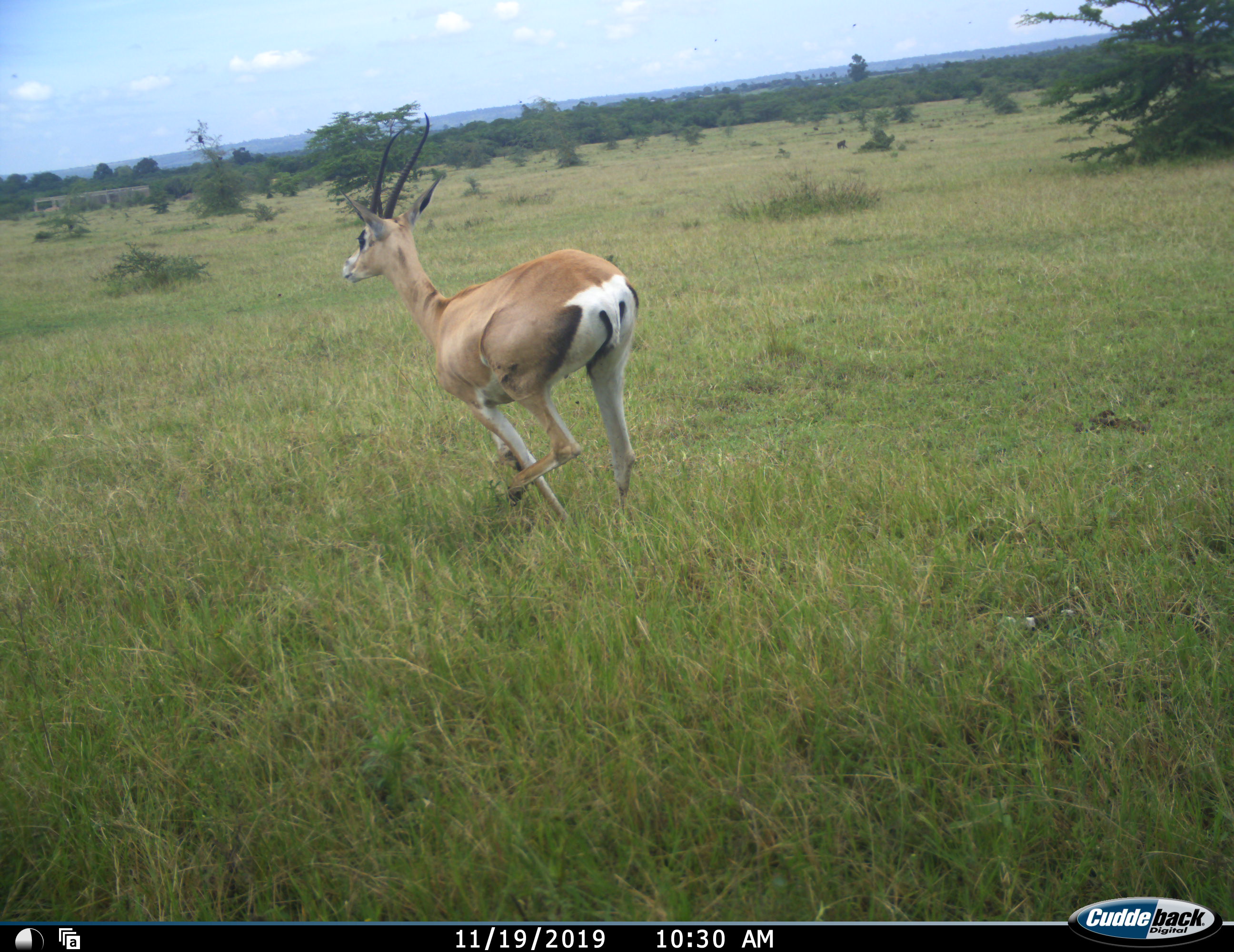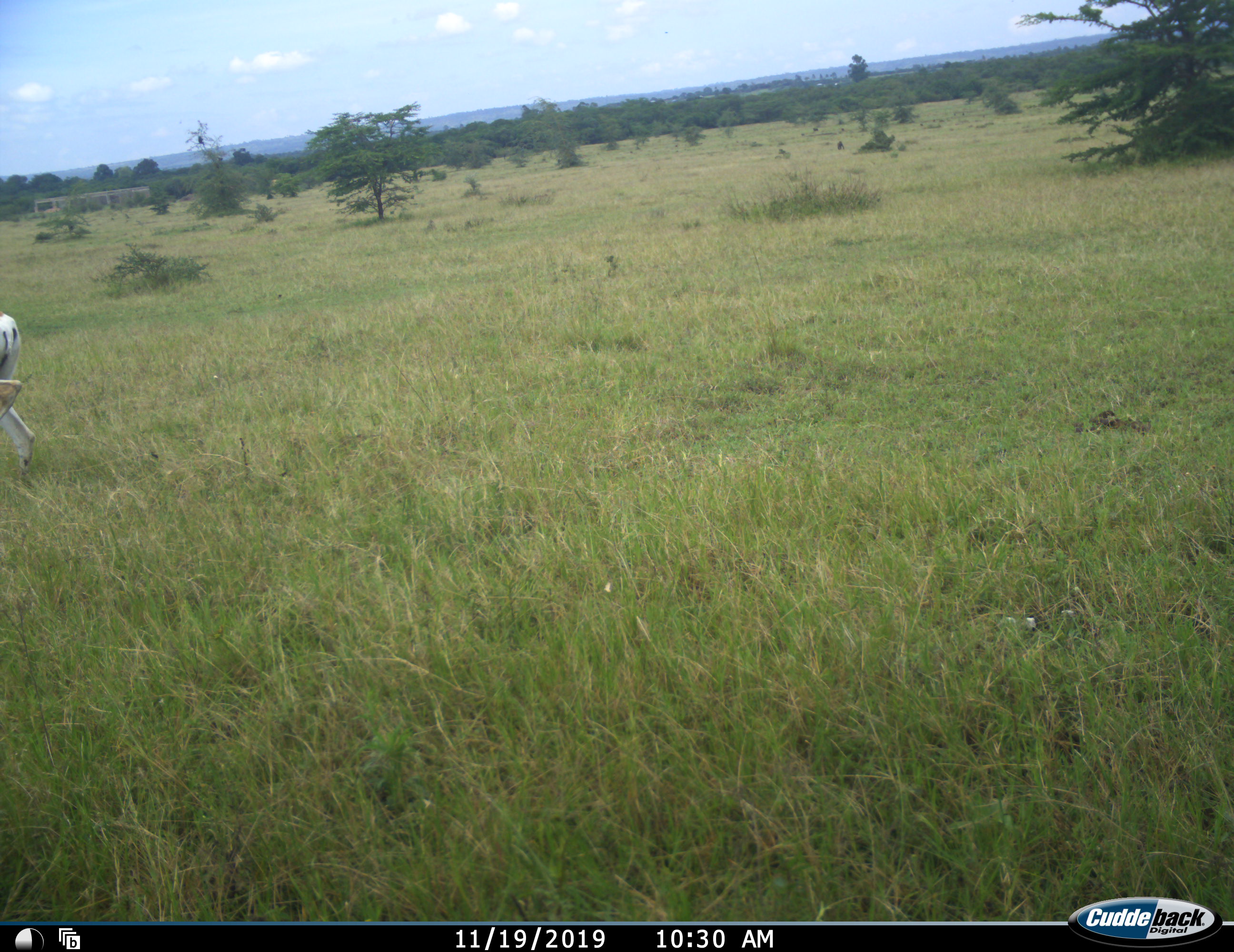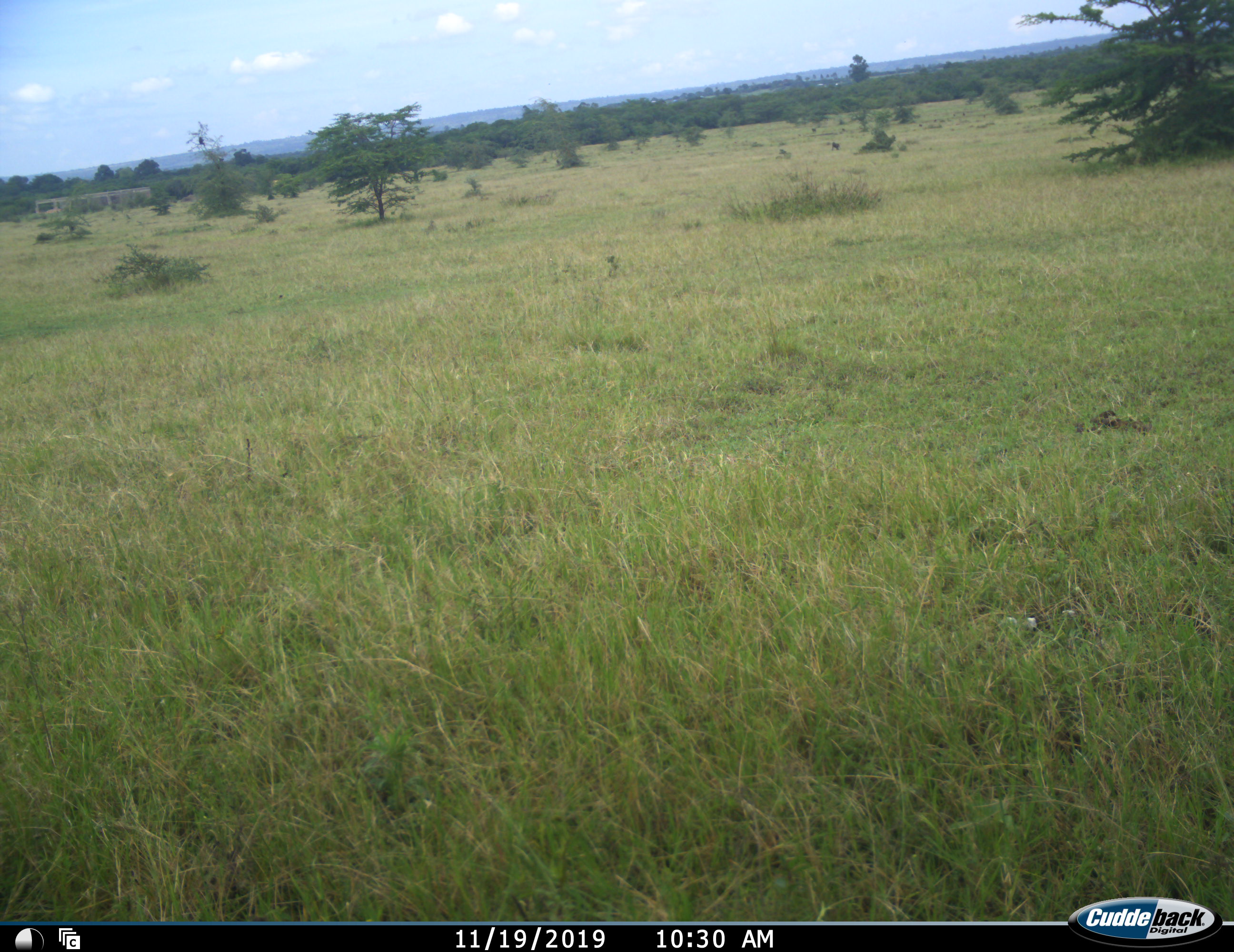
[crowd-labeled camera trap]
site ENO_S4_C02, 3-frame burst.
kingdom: Animalia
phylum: Chordata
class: Mammalia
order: Artiodactyla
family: Bovidae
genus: Nanger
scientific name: Nanger granti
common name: grant's gazelle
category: gazellegrants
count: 1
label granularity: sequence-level